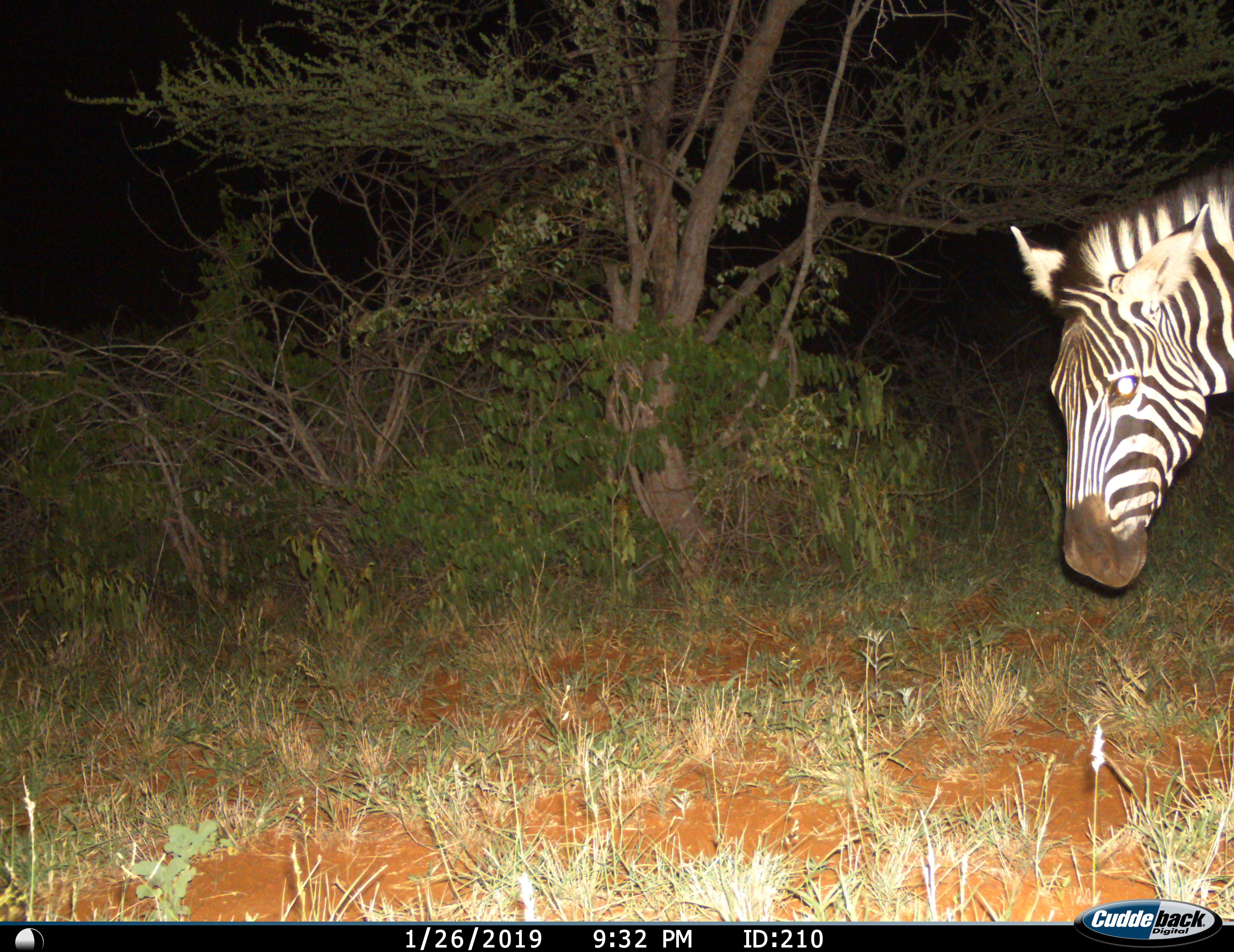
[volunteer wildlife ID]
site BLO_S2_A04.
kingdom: Animalia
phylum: Chordata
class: Mammalia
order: Perissodactyla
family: Equidae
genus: Equus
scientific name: Equus quagga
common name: plains zebra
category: zebraplains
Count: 1.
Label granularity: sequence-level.